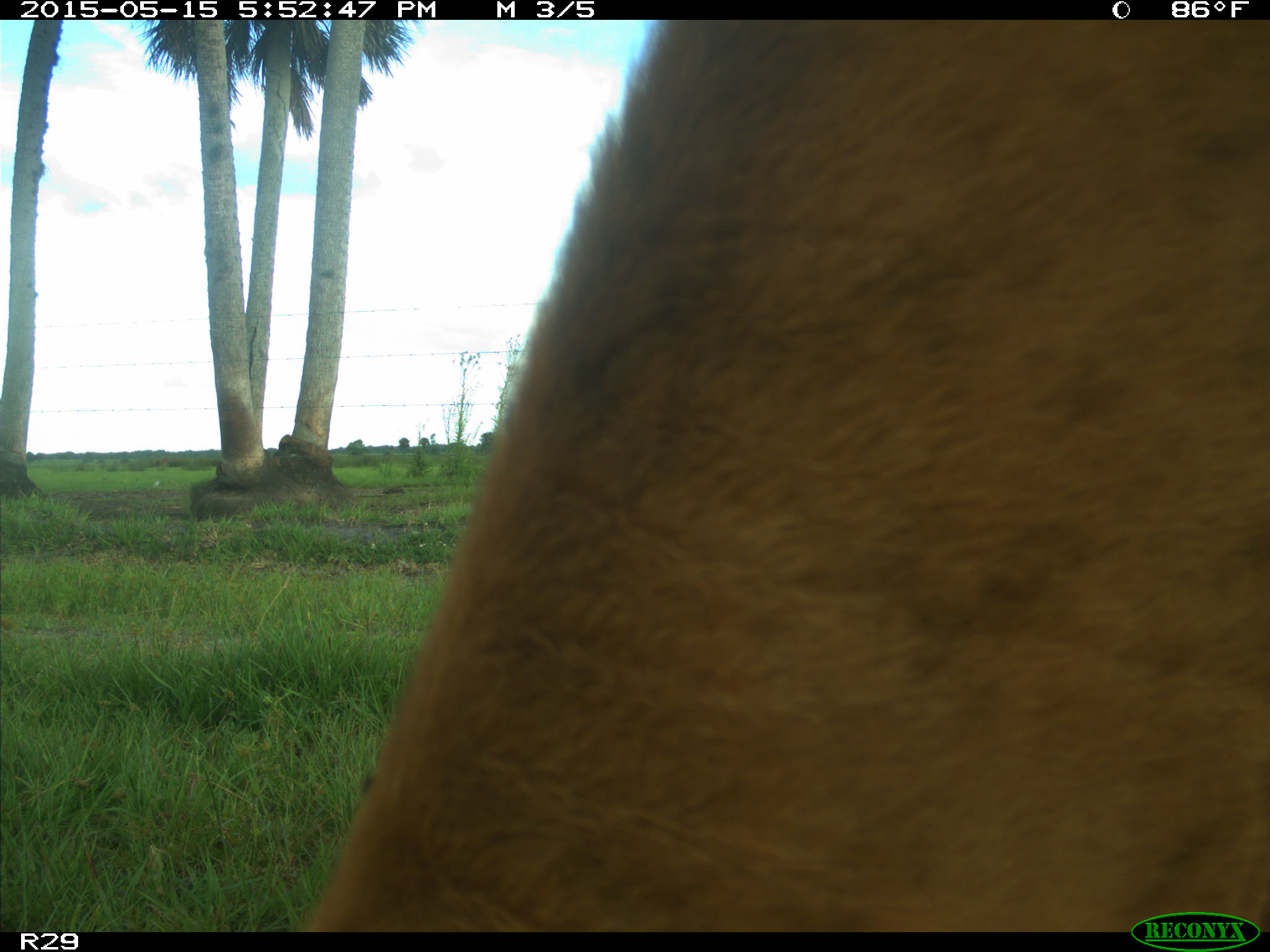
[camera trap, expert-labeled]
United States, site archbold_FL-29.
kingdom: Animalia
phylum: Chordata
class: Mammalia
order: Artiodactyla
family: Bovidae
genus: Bos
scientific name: Bos taurus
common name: domestic cow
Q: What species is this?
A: Bos taurus (domestic cow).